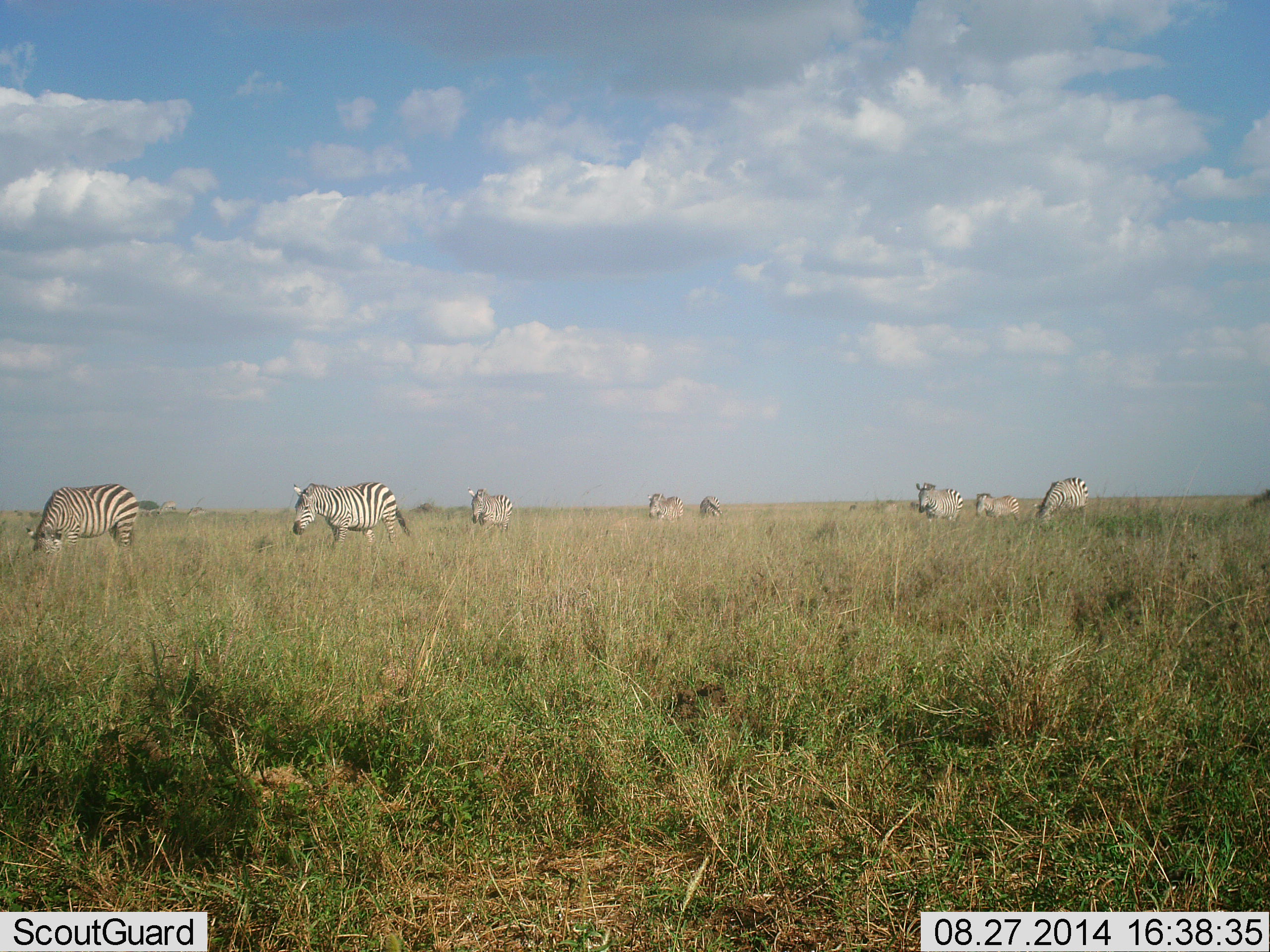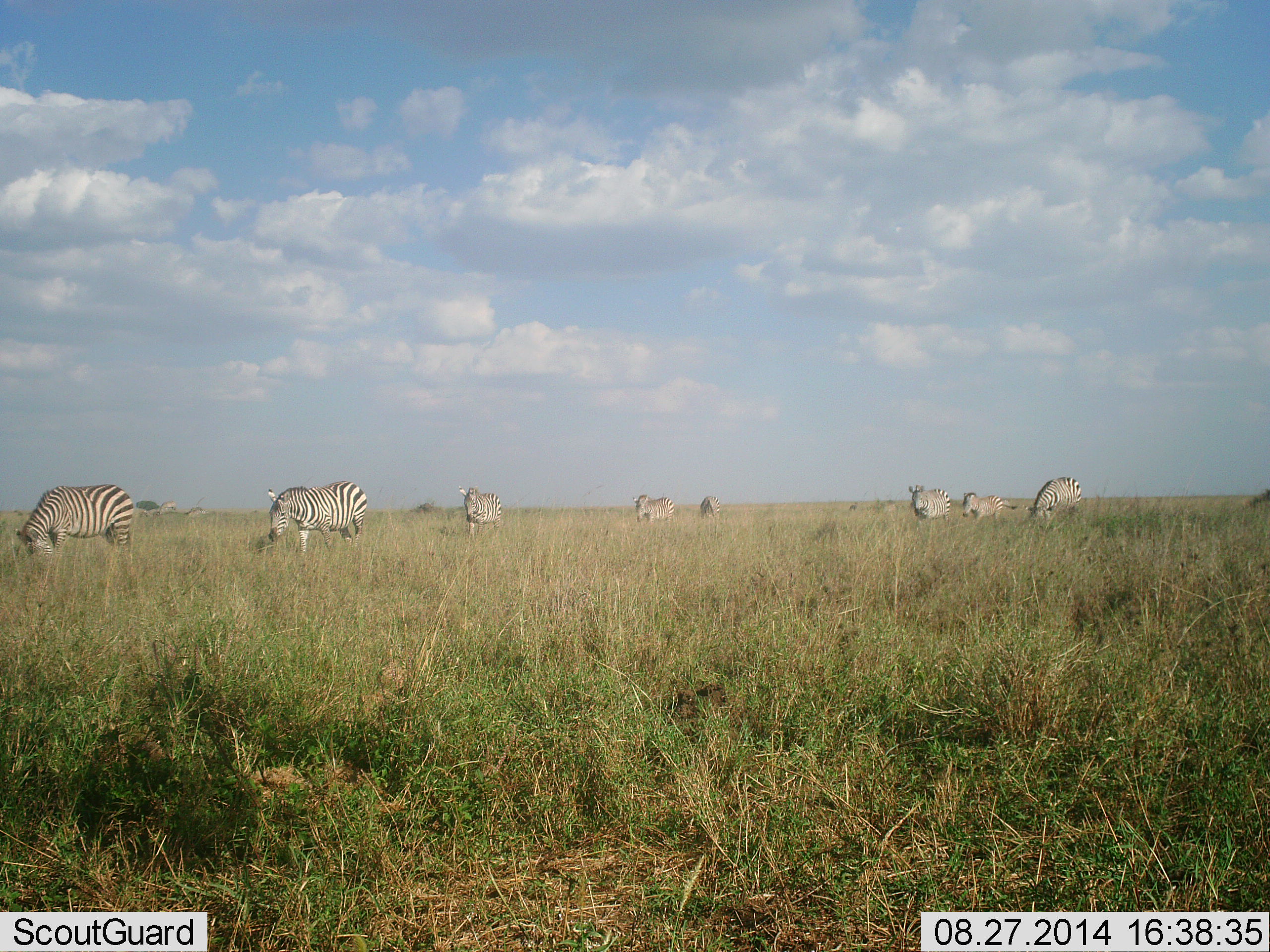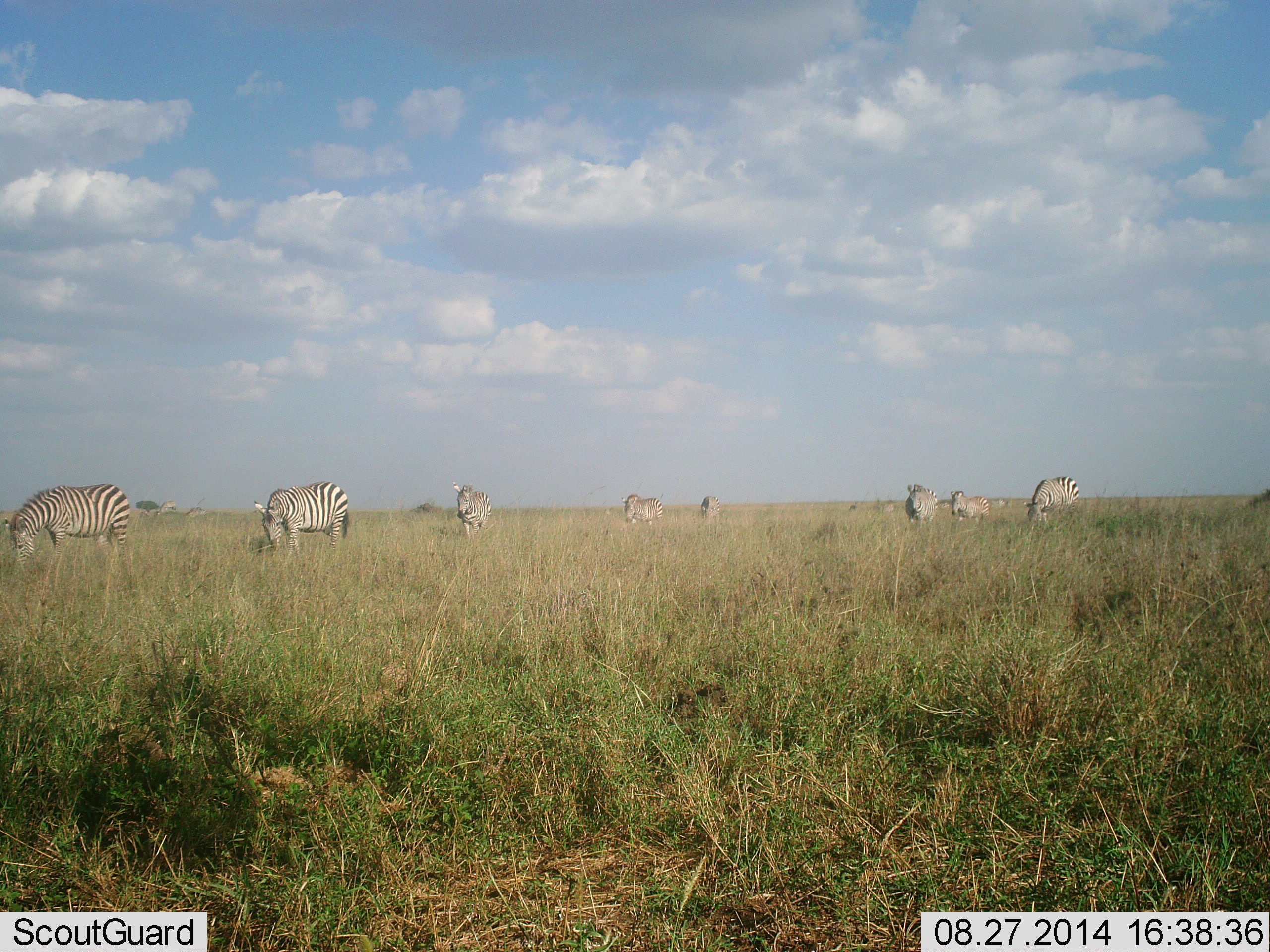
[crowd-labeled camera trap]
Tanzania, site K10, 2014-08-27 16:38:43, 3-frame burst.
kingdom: Animalia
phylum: Chordata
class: Mammalia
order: Perissodactyla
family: Equidae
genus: Equus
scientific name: Equus quagga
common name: plains zebra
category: zebra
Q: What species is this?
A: Zebra (plains zebra) (Equus quagga).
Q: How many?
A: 8.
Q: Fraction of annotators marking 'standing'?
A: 30%.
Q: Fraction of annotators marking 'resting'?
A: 0%.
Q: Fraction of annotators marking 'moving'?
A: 70%.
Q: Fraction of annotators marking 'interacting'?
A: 0%.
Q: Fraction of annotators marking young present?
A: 10%.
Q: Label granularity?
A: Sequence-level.